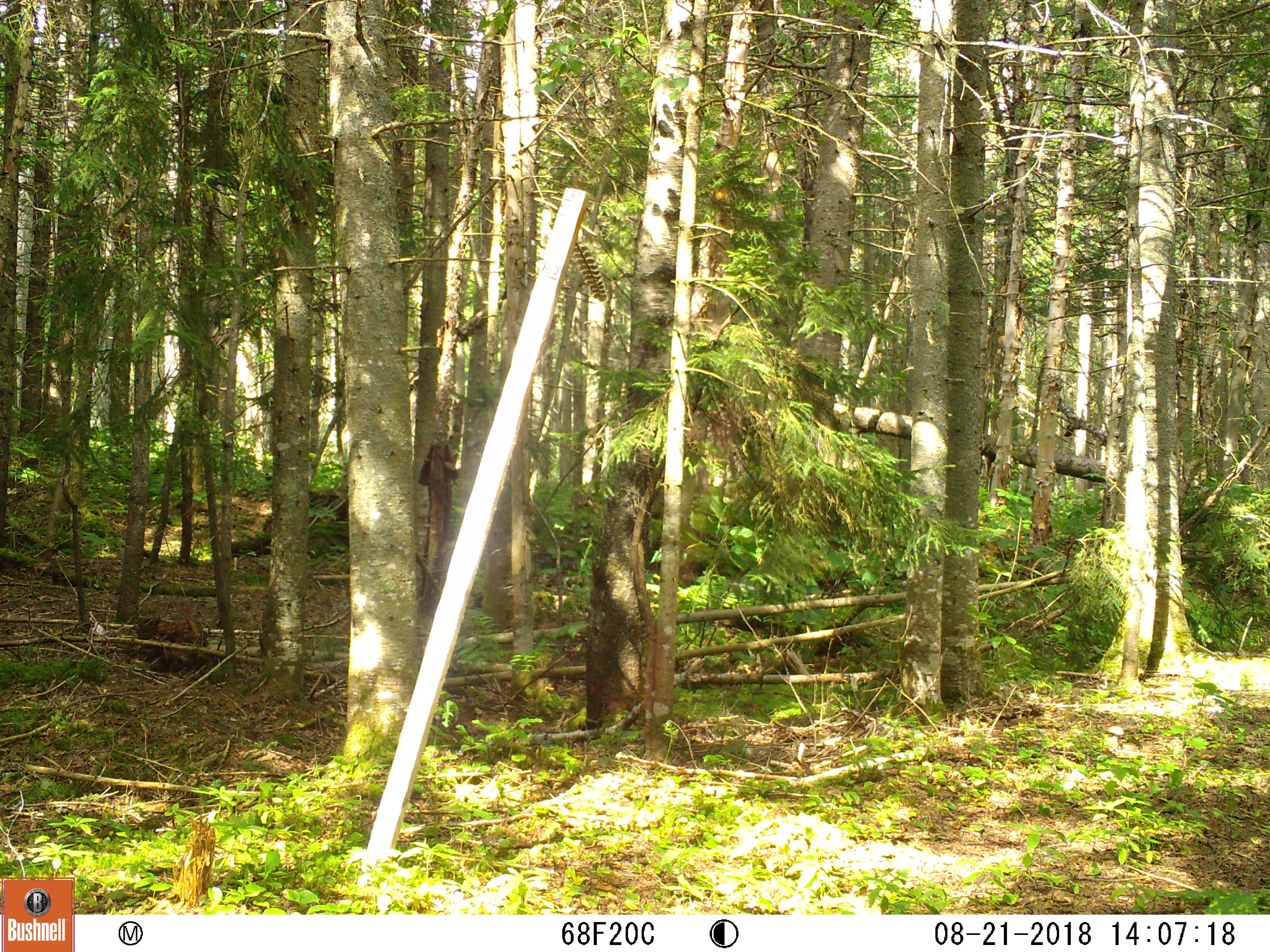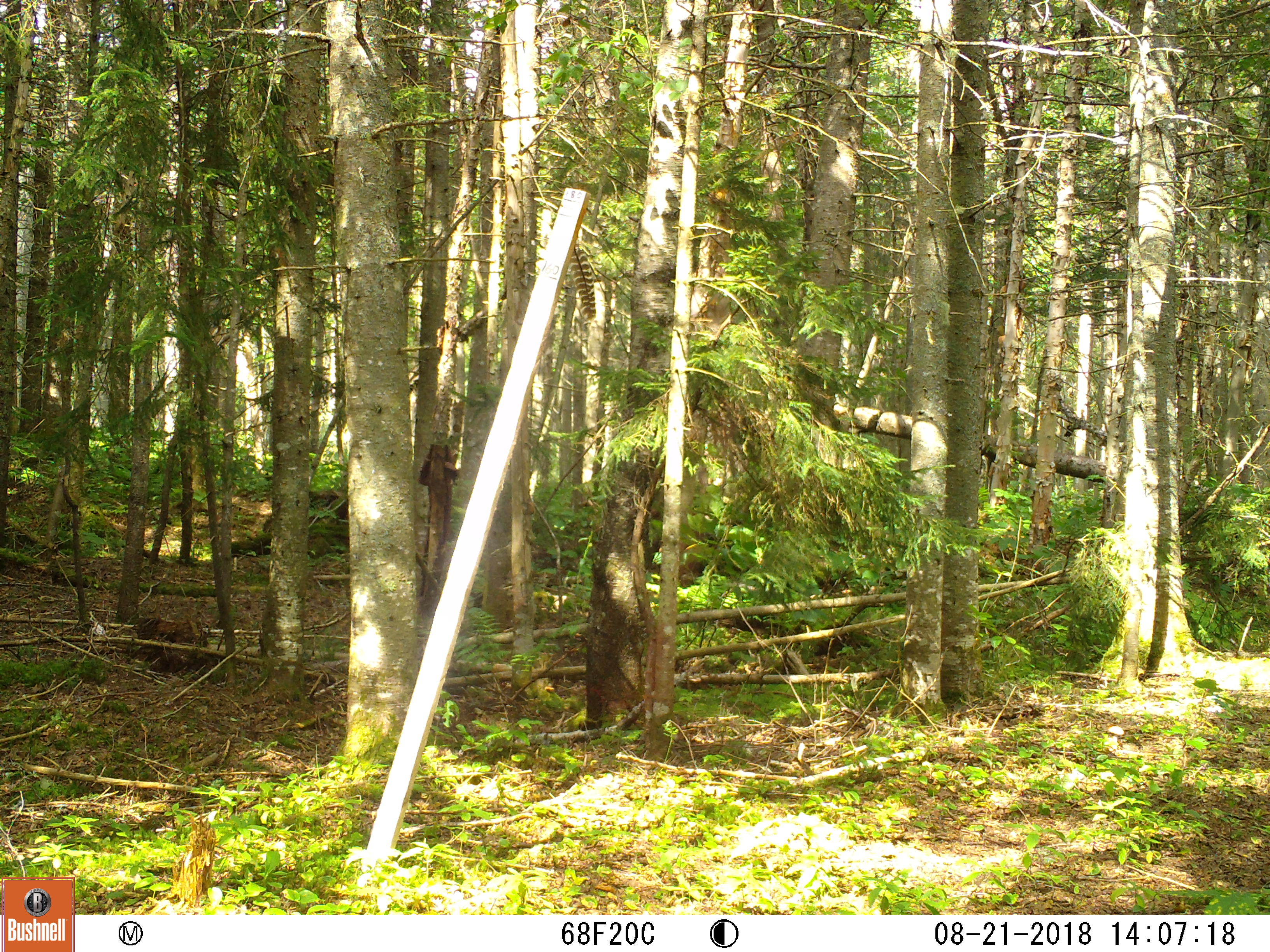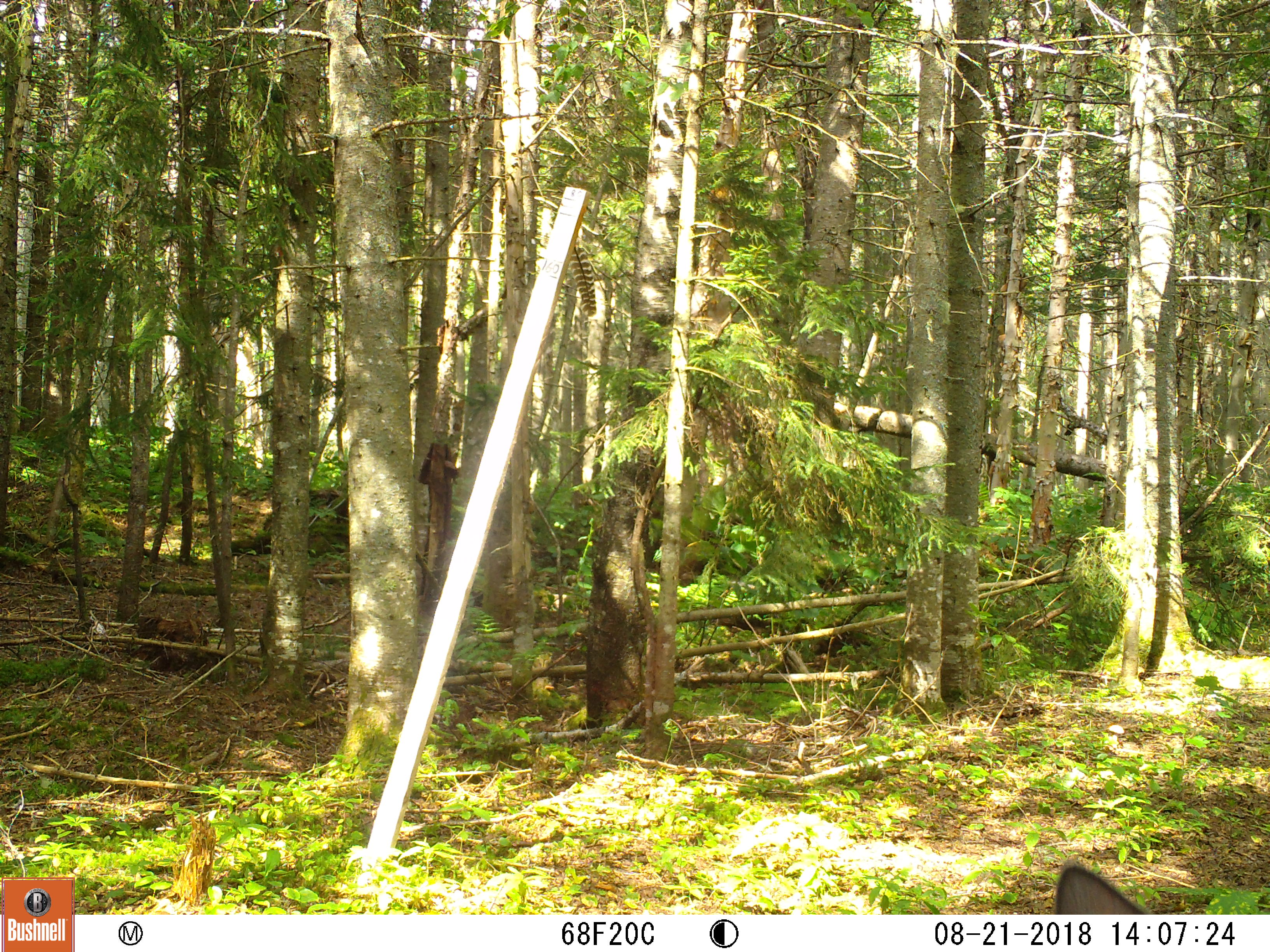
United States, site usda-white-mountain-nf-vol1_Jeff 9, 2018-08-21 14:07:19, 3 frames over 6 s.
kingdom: Animalia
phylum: Chordata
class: Mammalia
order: Artiodactyla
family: Cervidae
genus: Odocoileus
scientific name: Odocoileus virginianus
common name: white-tailed deer